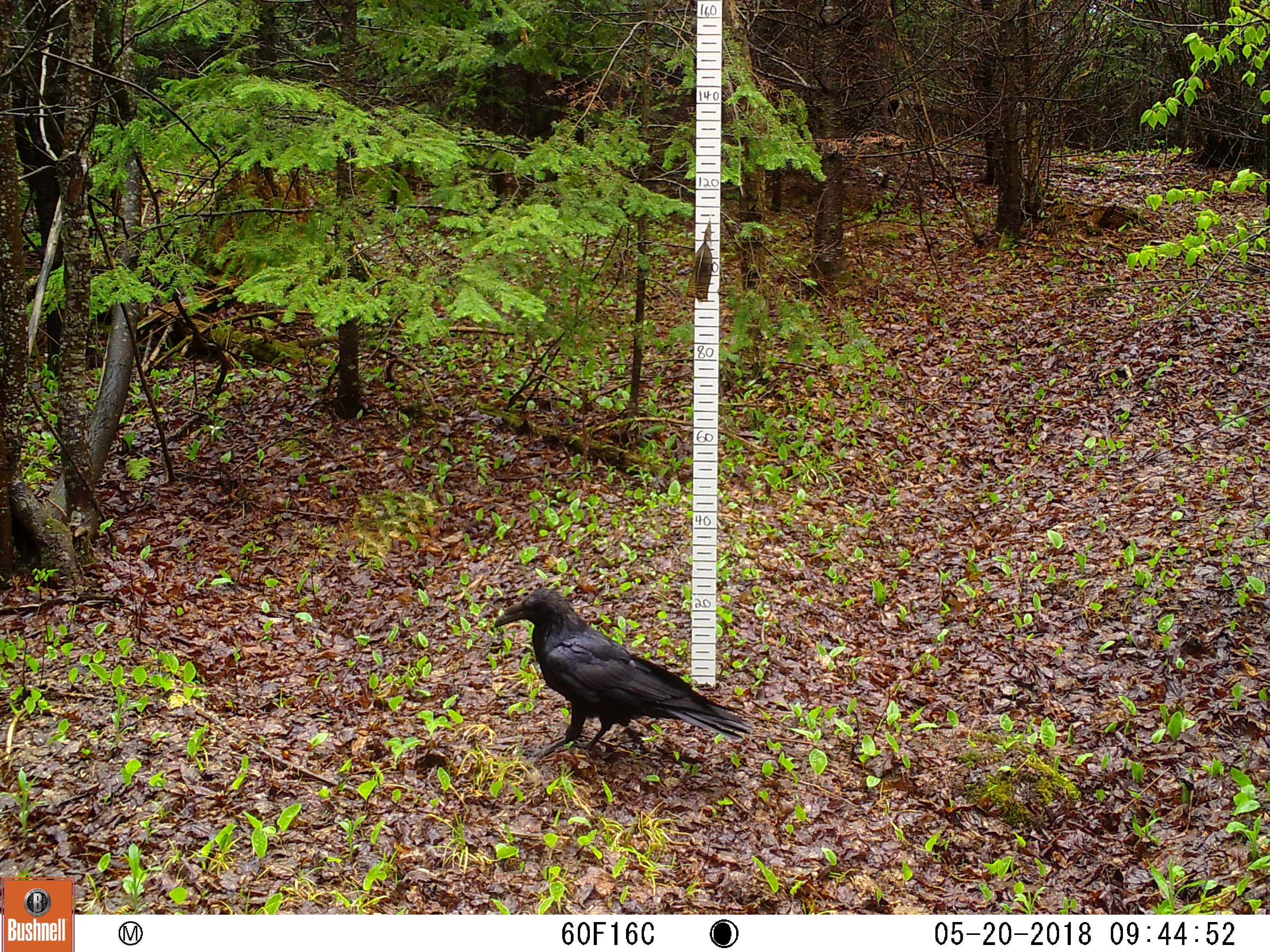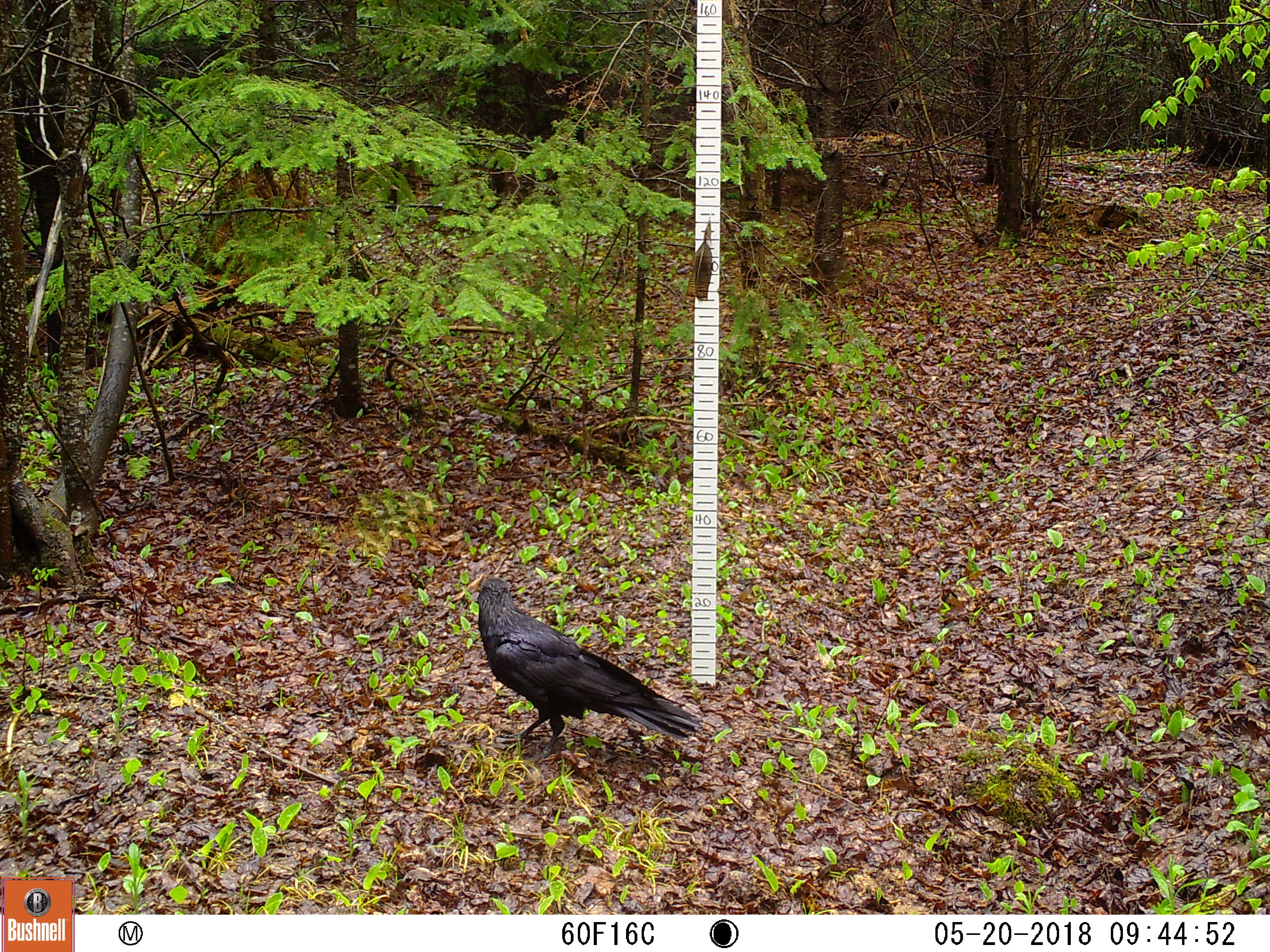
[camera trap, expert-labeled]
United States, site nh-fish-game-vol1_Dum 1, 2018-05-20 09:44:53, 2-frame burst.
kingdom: Animalia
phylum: Chordata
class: Aves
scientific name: Aves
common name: bird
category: bird sp.